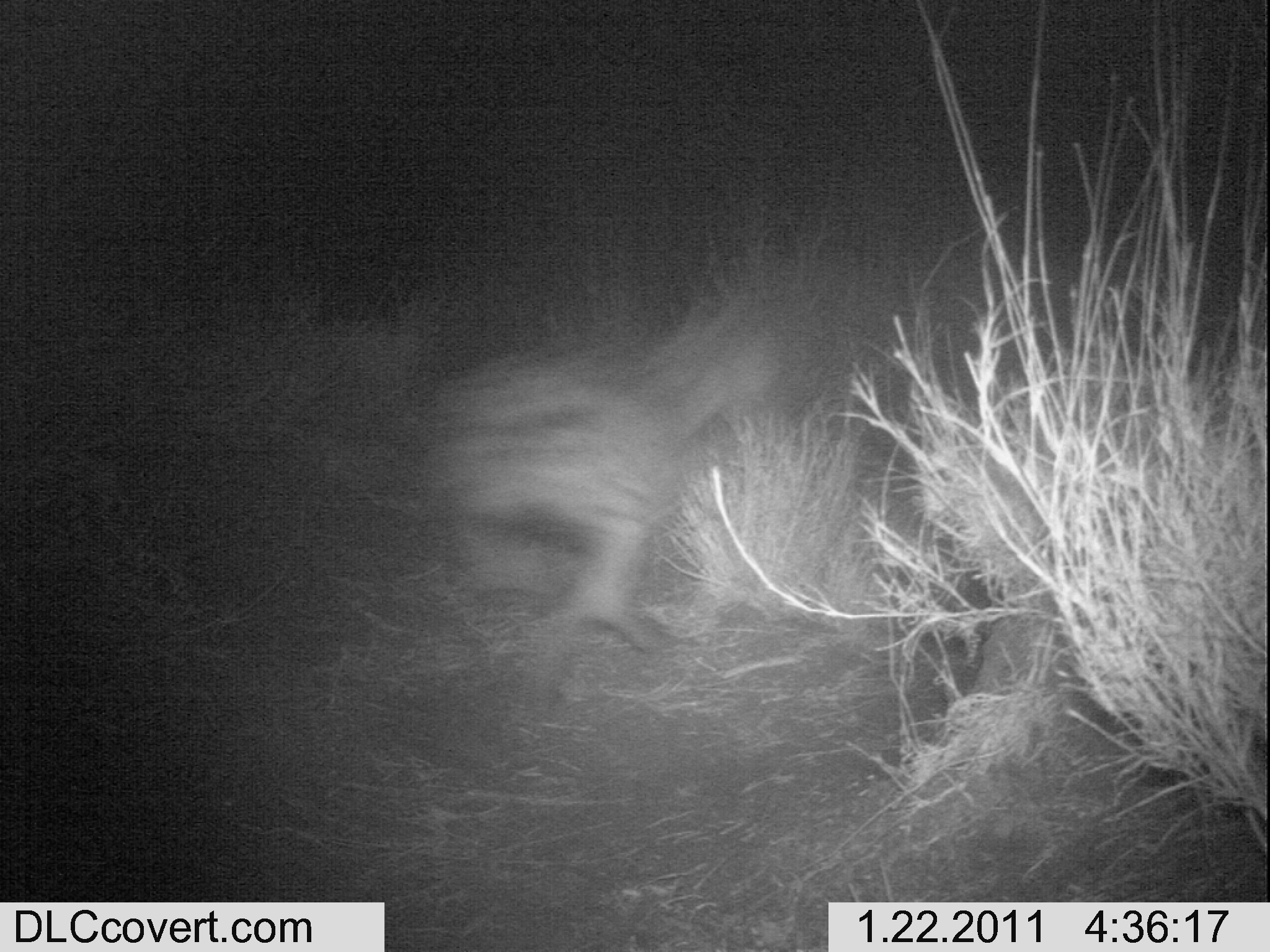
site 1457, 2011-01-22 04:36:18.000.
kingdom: Animalia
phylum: Chordata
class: Mammalia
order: Carnivora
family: Hyaenidae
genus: Crocuta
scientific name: Crocuta crocuta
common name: spotted hyena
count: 1